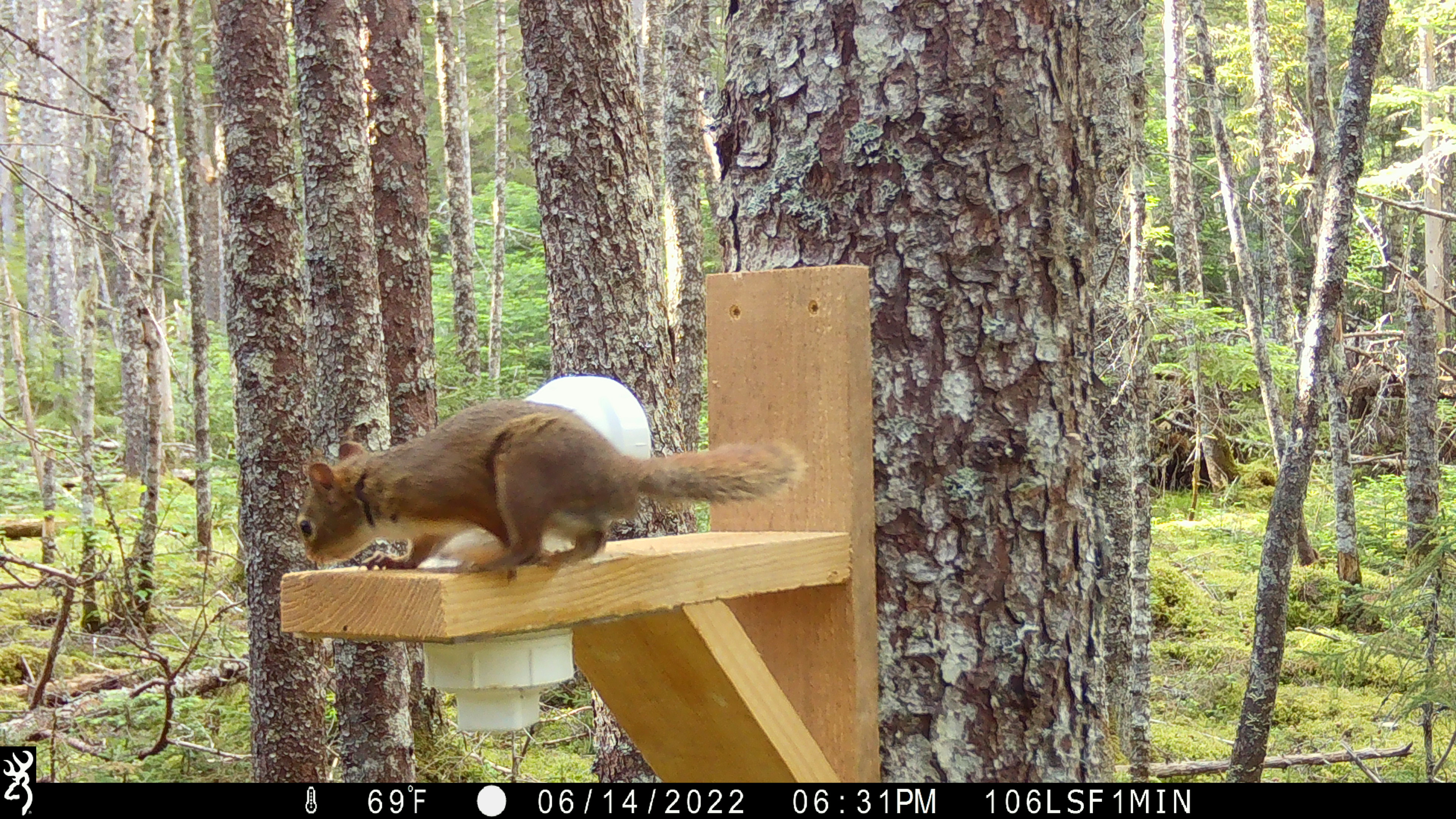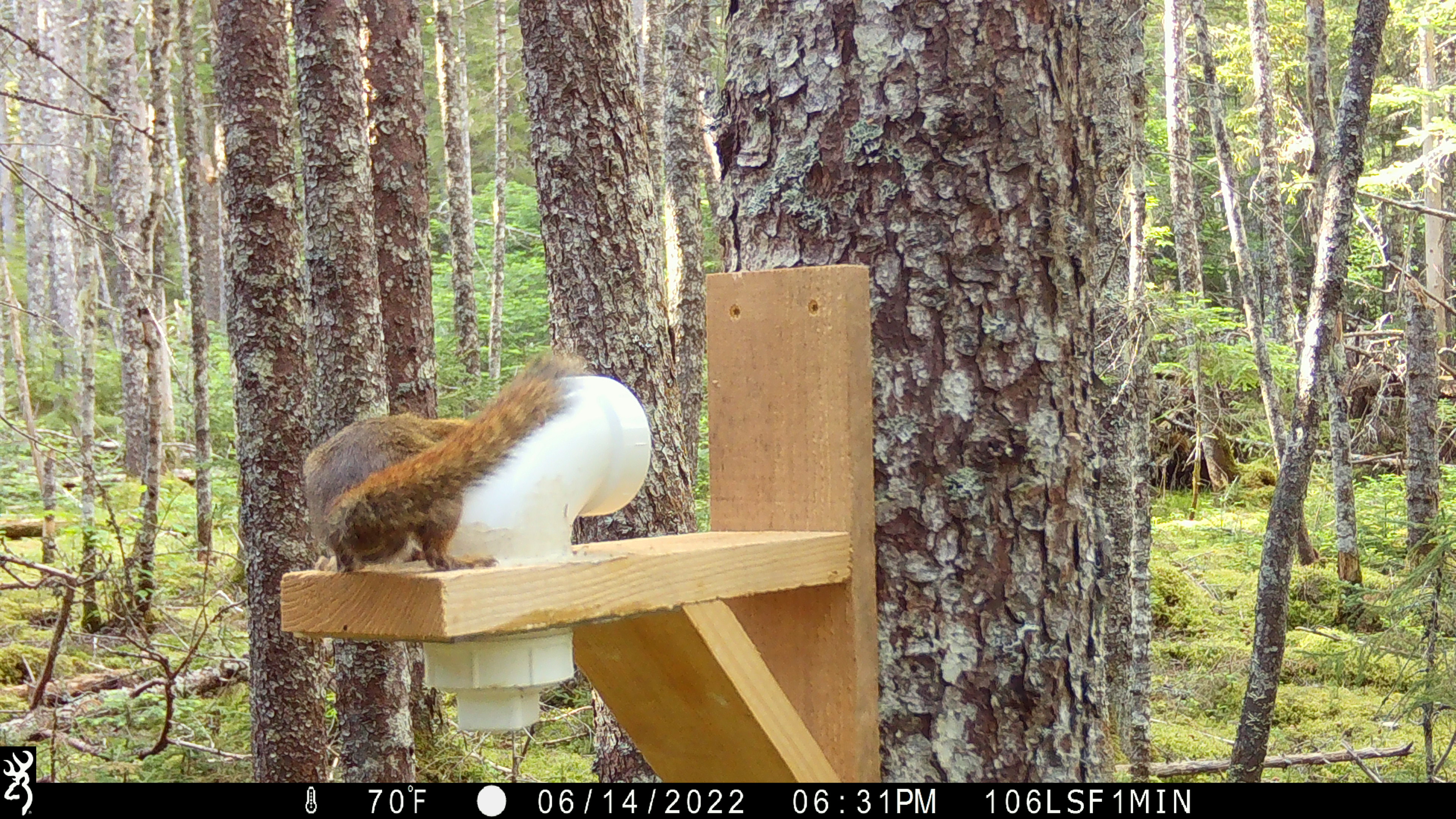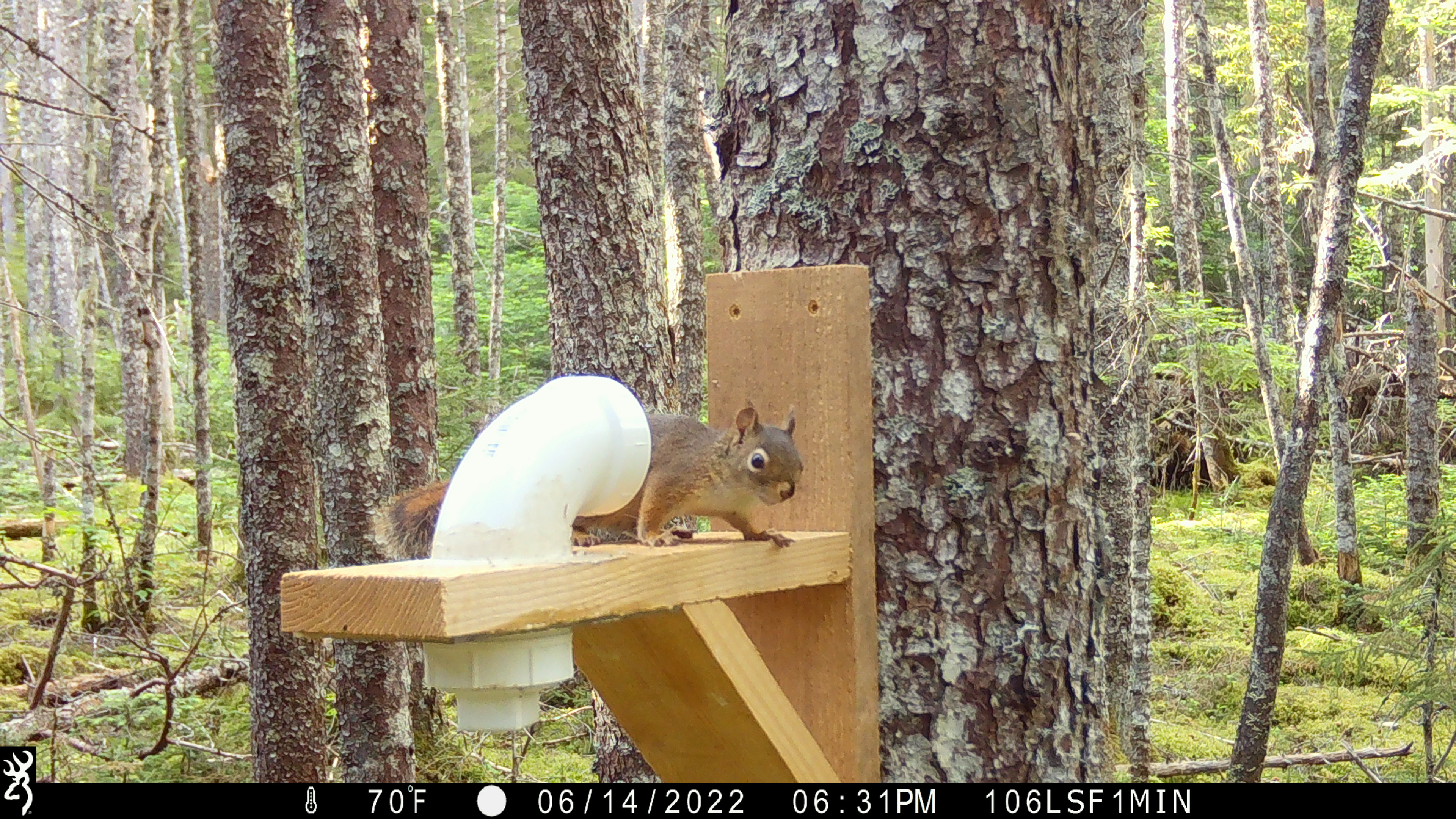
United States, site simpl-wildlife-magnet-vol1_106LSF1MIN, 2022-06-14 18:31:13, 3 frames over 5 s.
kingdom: Animalia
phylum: Chordata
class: Mammalia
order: Rodentia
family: Sciuridae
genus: Tamiasciurus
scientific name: Tamiasciurus hudsonicus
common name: red squirrel